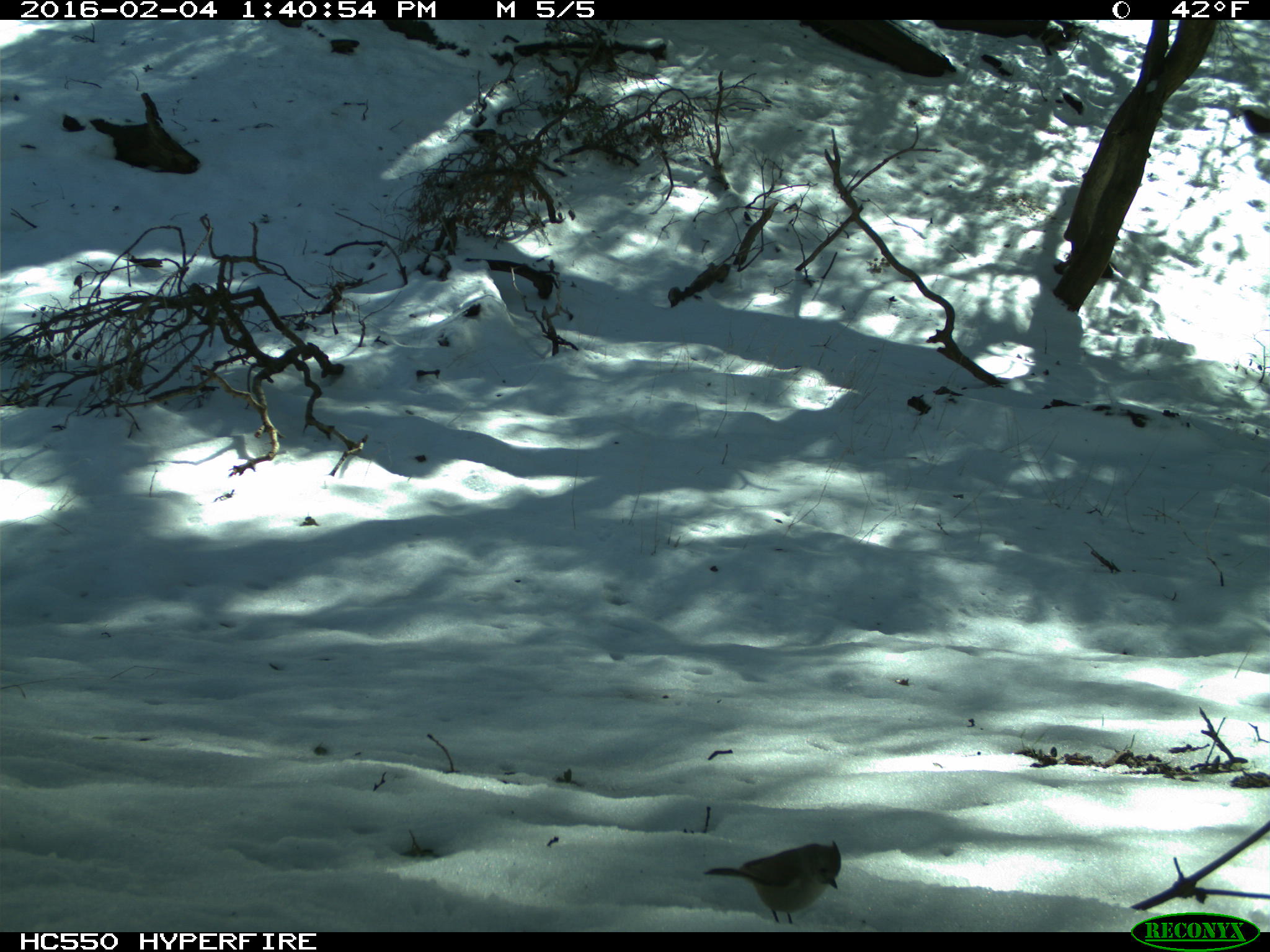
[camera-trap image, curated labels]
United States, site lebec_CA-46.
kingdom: Animalia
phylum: Chordata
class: Aves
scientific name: Aves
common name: birds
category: unidentified bird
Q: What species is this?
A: Unidentified bird (birds) (Aves).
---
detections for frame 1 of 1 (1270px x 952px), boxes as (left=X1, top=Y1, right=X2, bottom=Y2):
animal: (left=702, top=840, right=841, bottom=923)